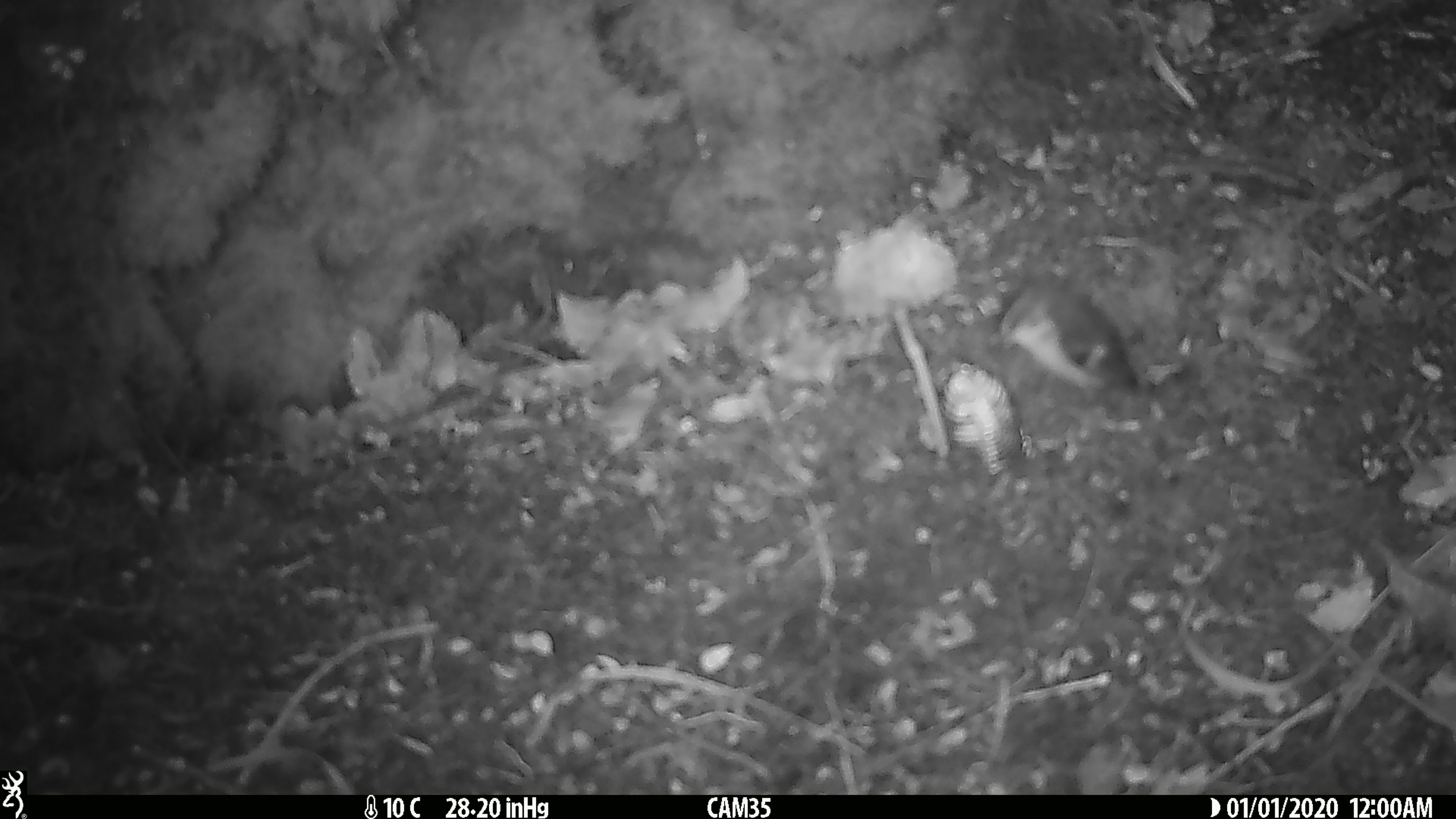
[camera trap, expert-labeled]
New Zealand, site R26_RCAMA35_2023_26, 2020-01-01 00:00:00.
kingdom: Animalia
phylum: Chordata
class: Aves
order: Passeriformes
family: Acanthisittidae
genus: Acanthisitta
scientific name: Acanthisitta chloris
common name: rifleman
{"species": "rifleman (Acanthisitta chloris)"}